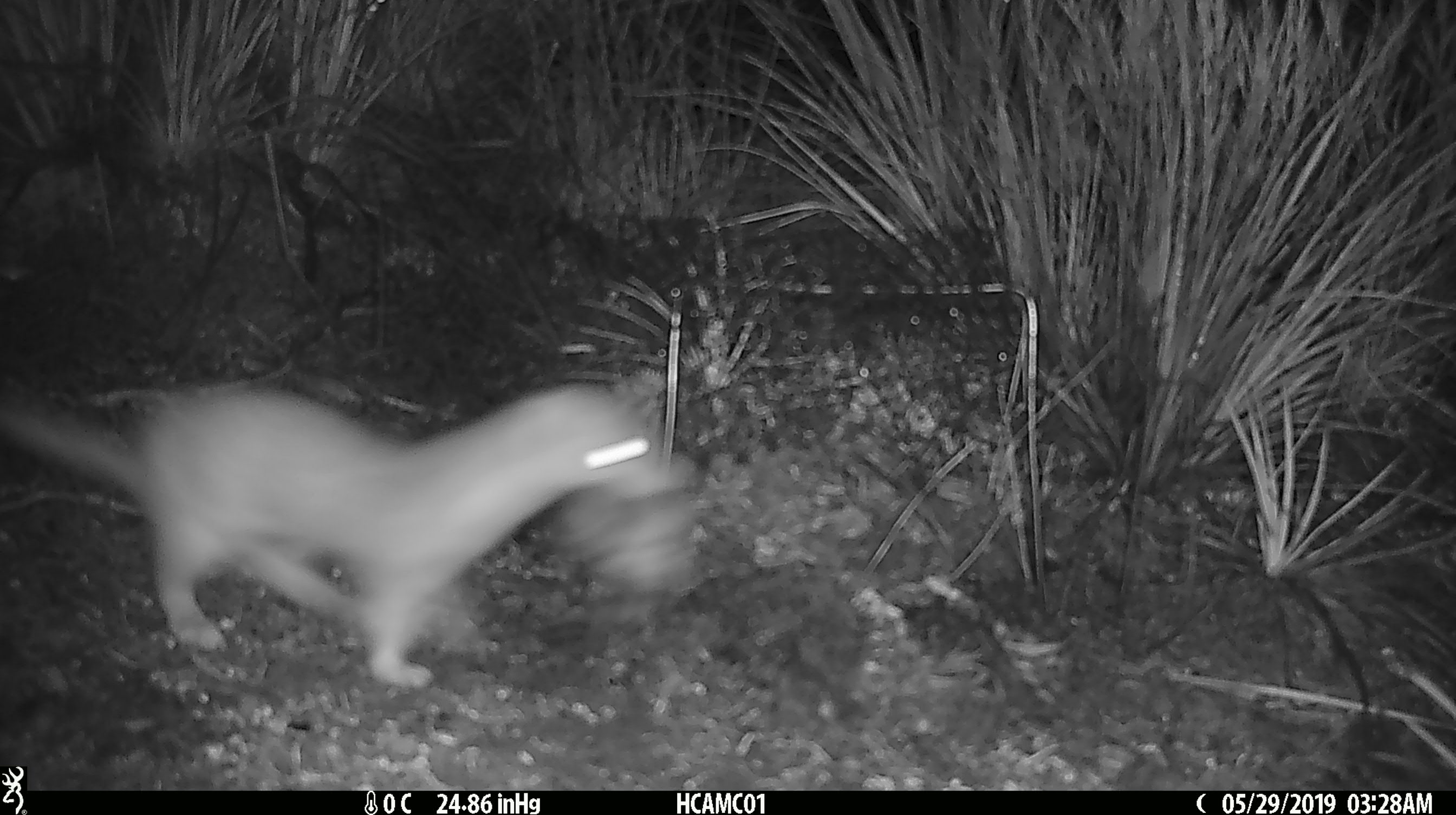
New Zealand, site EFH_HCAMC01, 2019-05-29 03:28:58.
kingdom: Animalia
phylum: Chordata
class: Mammalia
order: Carnivora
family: Mustelidae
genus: Mustela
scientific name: Mustela erminea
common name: stoat